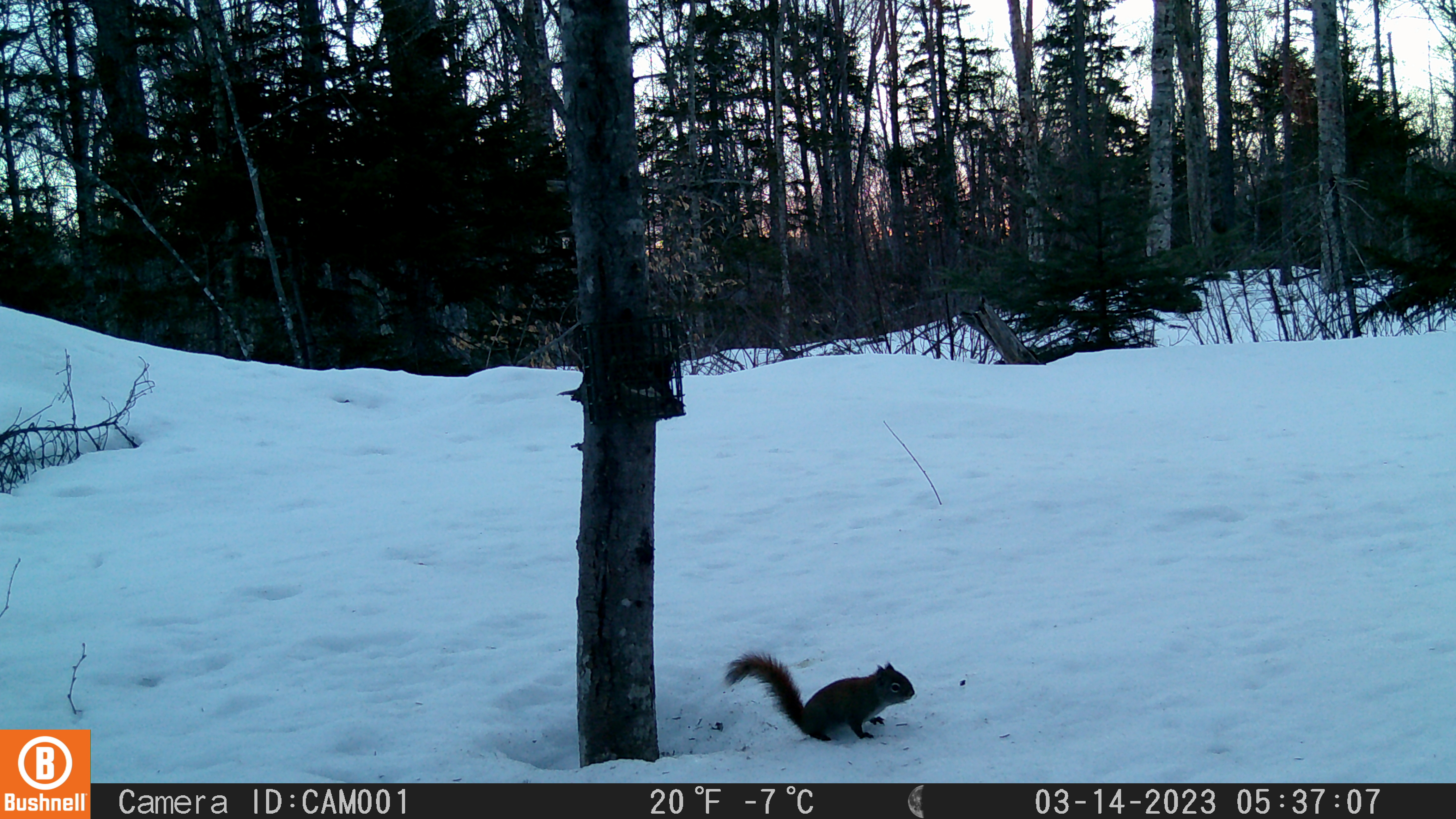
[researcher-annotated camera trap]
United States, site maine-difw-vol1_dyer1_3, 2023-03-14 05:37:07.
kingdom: Animalia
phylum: Chordata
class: Mammalia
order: Rodentia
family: Sciuridae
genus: Tamiasciurus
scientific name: Tamiasciurus hudsonicus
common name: red squirrel